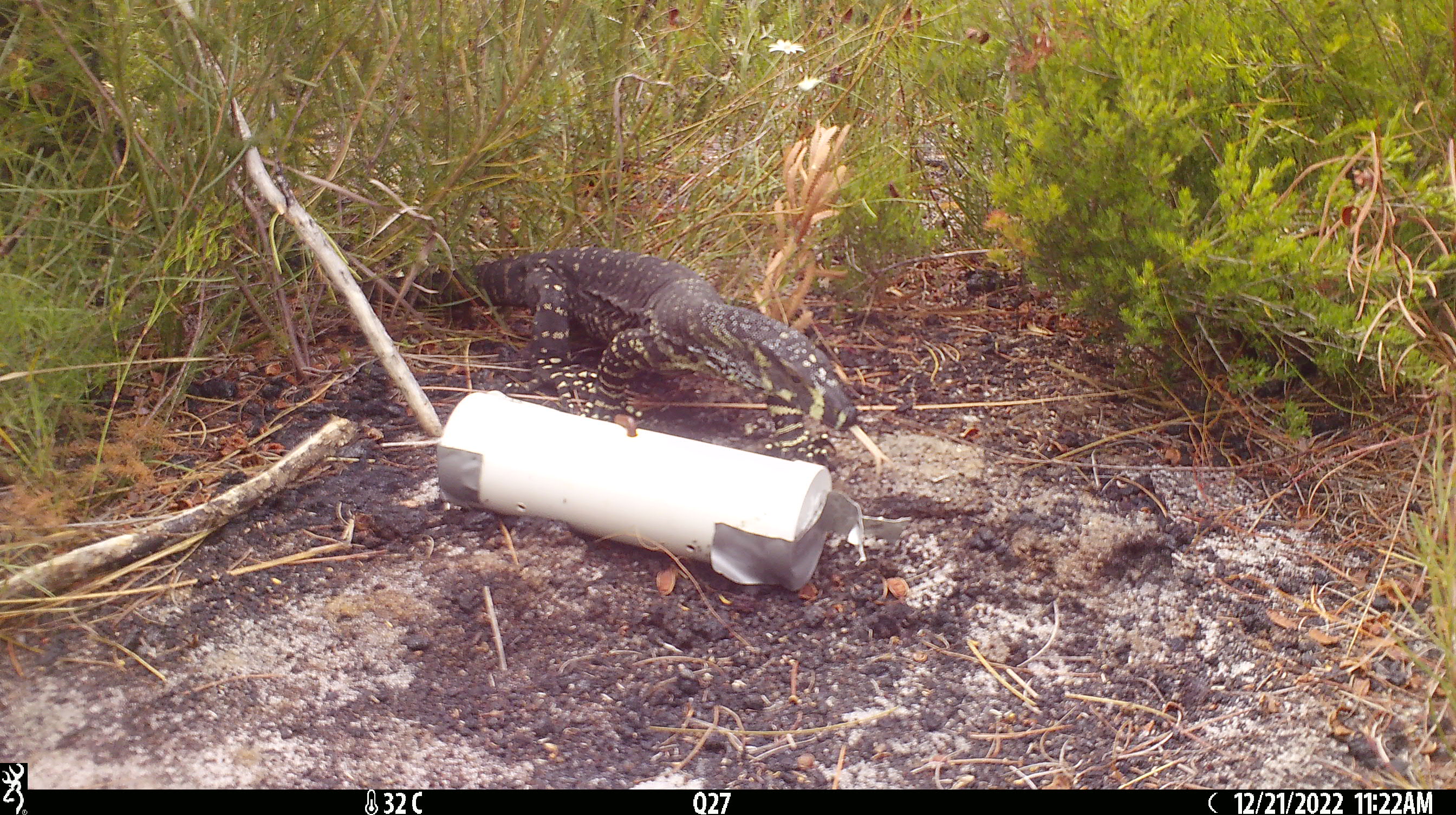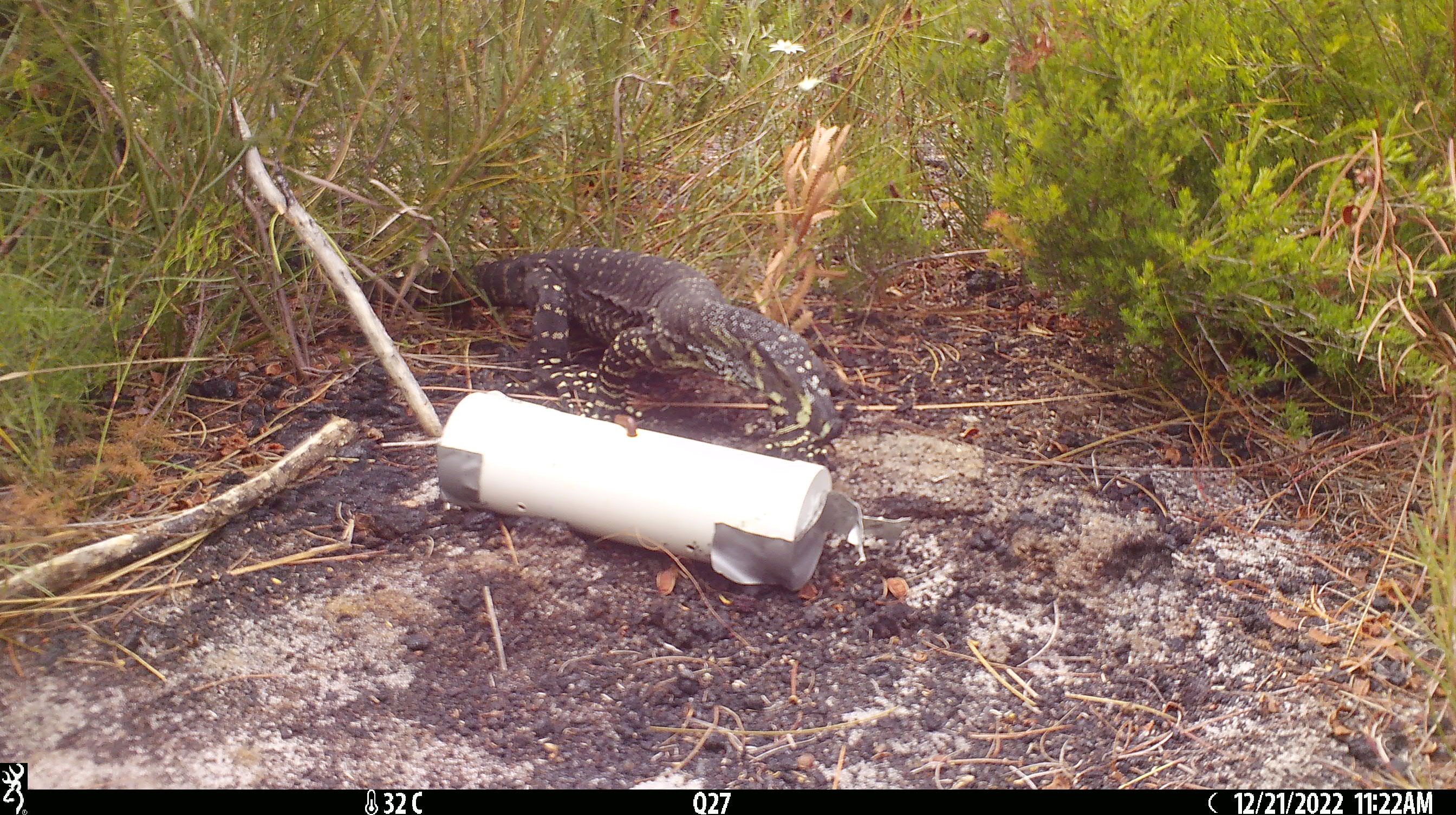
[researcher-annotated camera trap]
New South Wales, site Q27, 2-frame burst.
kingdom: Animalia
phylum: Chordata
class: Reptilia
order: Squamata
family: Varanidae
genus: Varanus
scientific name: Varanus varius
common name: lace monitor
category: goanna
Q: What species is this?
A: Goanna (lace monitor) (Varanus varius).